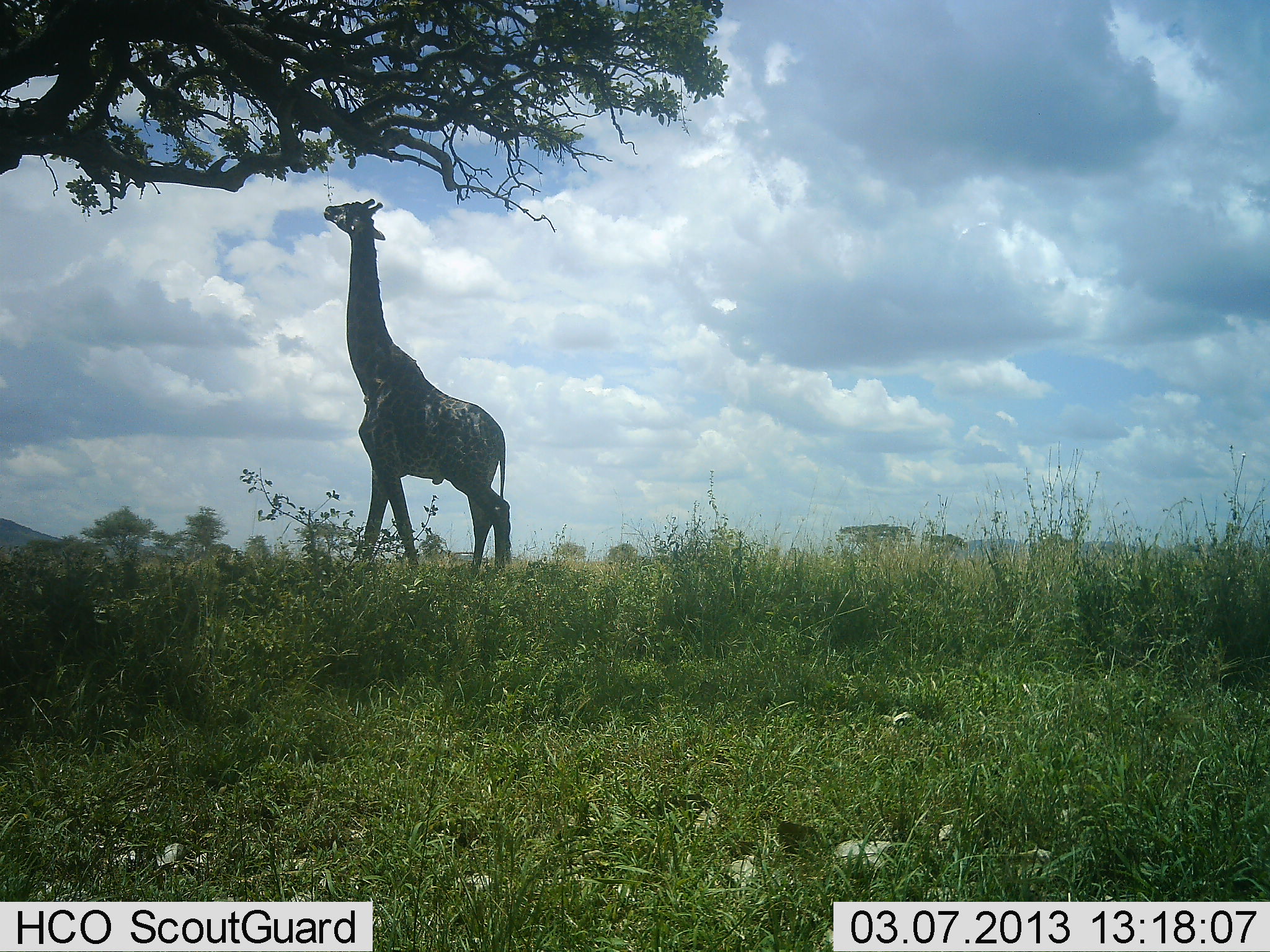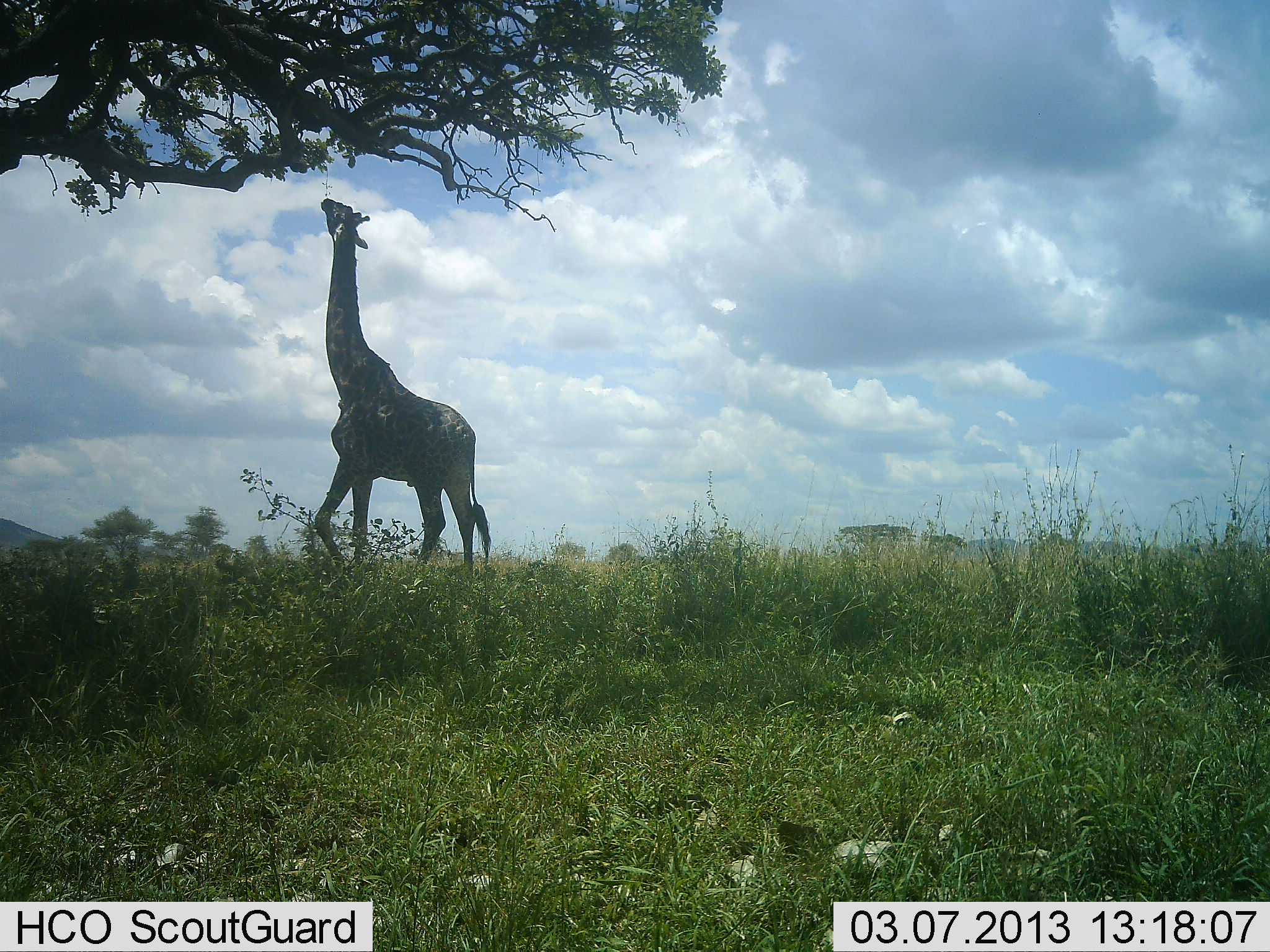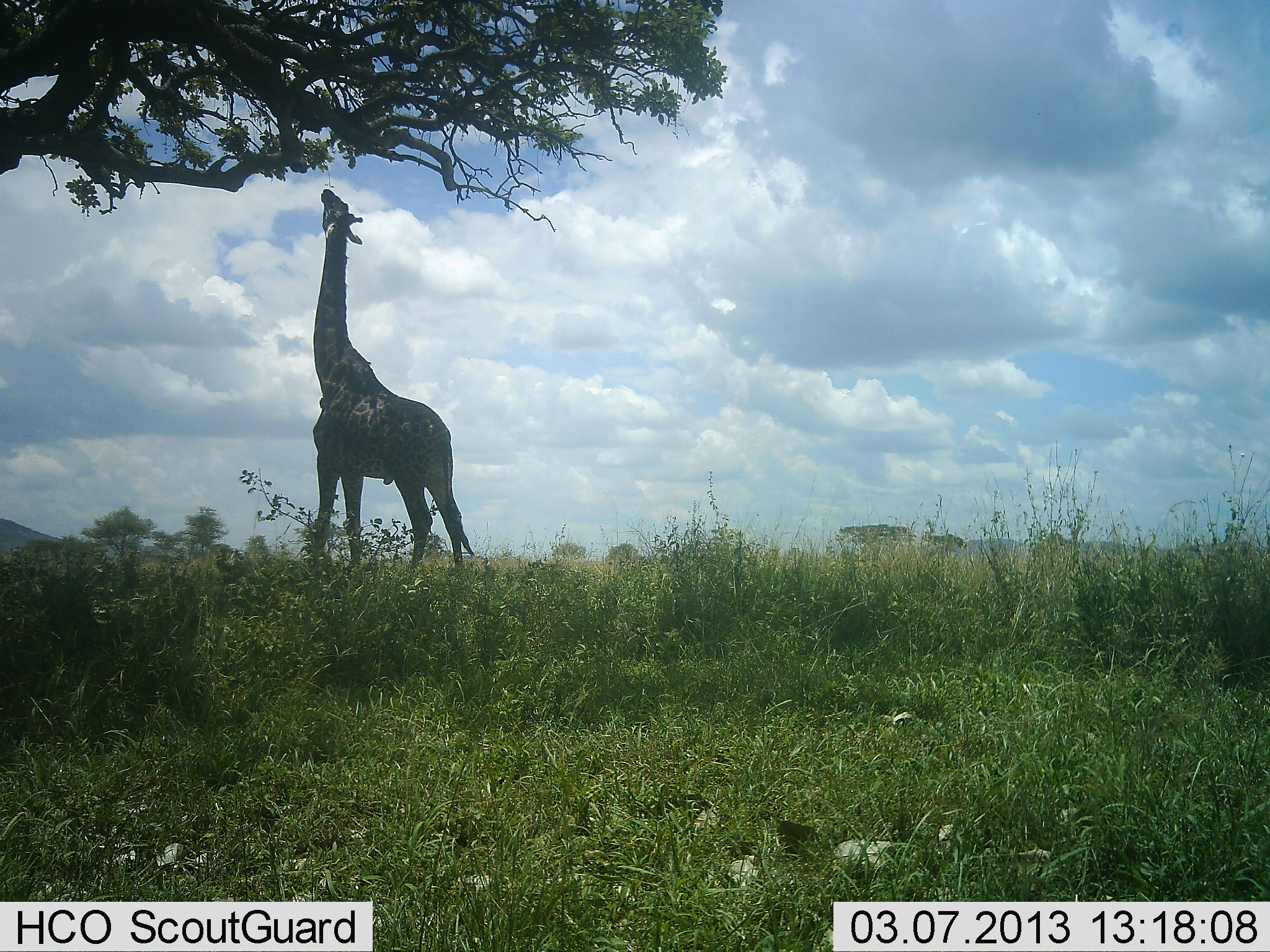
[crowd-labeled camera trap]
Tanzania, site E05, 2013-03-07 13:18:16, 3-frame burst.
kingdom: Animalia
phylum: Chordata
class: Mammalia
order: Artiodactyla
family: Giraffidae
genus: Giraffa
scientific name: Giraffa camelopardalis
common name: giraffe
Giraffe (Giraffa camelopardalis), count 1. Behavior (volunteer vote fractions): standing 0%, resting 0%, moving 0%, interacting 0%. Young present (vote fraction): 0%. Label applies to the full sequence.